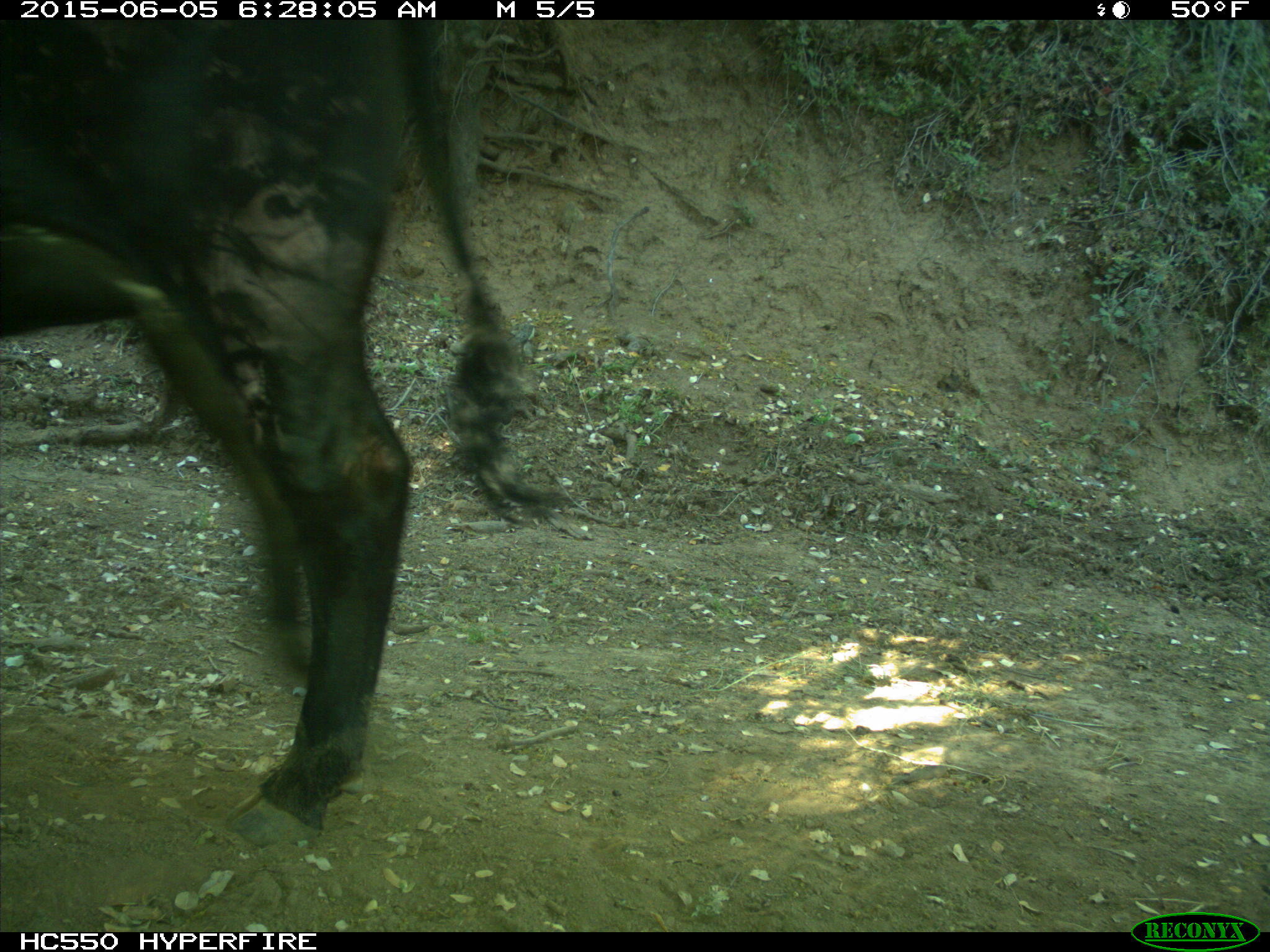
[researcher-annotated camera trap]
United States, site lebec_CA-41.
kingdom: Animalia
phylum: Chordata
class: Mammalia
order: Artiodactyla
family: Bovidae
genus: Bos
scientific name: Bos taurus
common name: domestic cow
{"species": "Bos taurus (domestic cow)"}